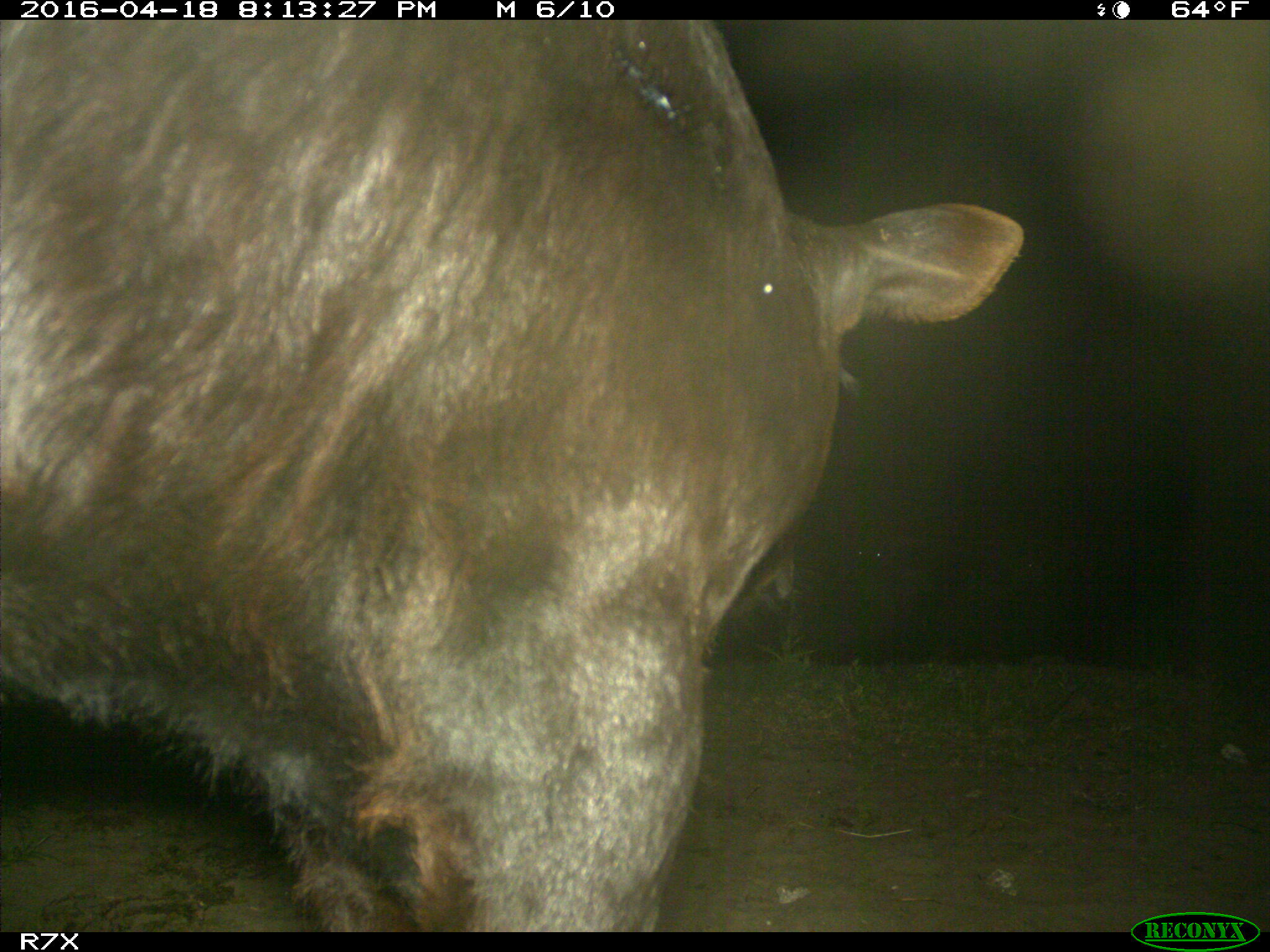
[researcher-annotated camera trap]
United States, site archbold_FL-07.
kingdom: Animalia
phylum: Chordata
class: Mammalia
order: Artiodactyla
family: Bovidae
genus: Bos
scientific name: Bos taurus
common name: domestic cow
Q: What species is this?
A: Bos taurus (domestic cow).